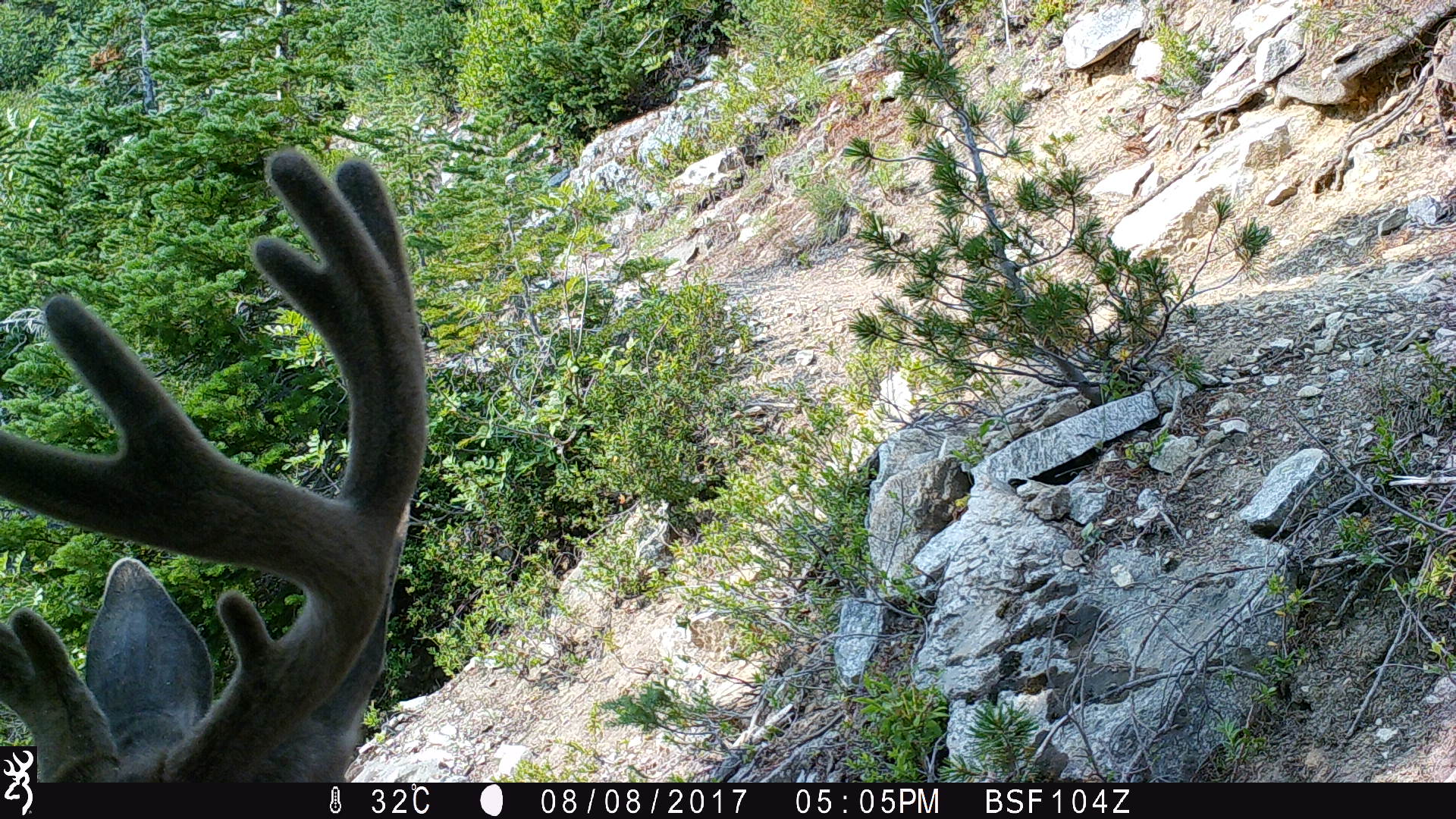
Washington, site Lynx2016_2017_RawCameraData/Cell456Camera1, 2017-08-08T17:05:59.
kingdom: Animalia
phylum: Chordata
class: Mammalia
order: Artiodactyla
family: Cervidae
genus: Odocoileus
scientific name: Odocoileus hemionus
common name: mule deer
Odocoileus hemionus (mule deer). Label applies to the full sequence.